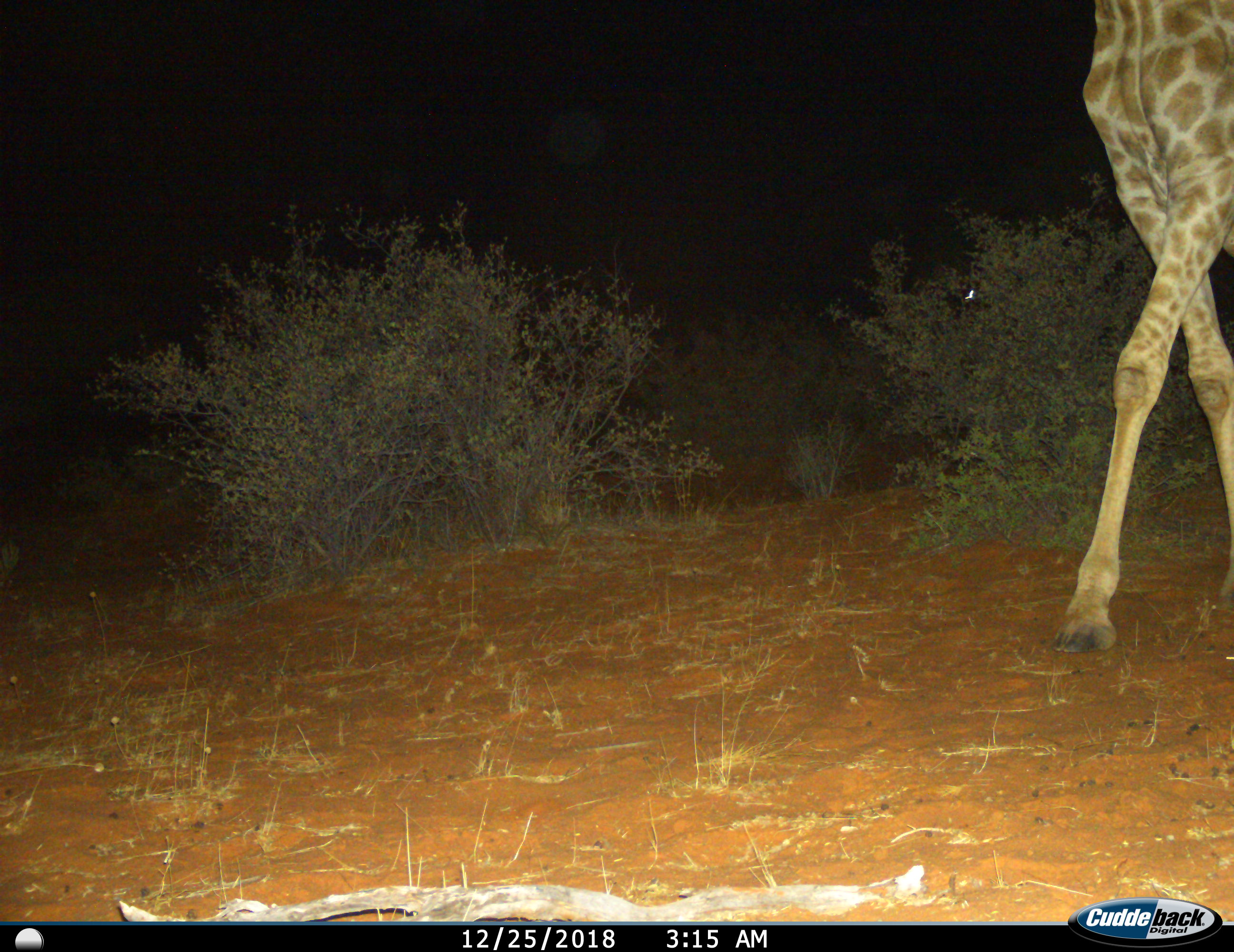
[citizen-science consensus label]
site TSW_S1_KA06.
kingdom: Animalia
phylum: Chordata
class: Mammalia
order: Artiodactyla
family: Giraffidae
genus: Giraffa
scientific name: Giraffa camelopardalis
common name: giraffe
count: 1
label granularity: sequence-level